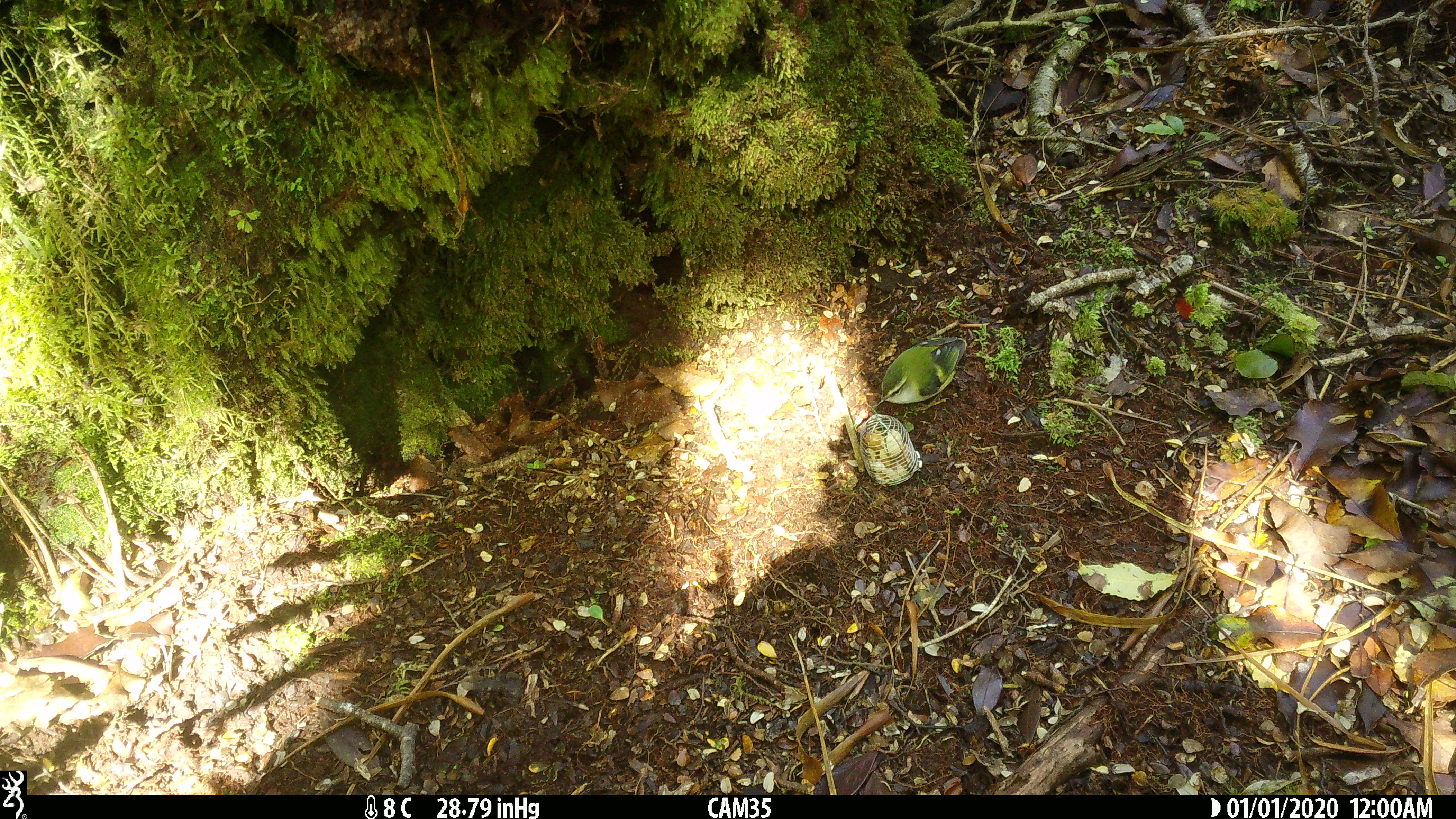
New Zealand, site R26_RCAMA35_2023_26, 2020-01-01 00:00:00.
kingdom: Animalia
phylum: Chordata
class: Aves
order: Passeriformes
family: Acanthisittidae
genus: Acanthisitta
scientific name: Acanthisitta chloris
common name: rifleman